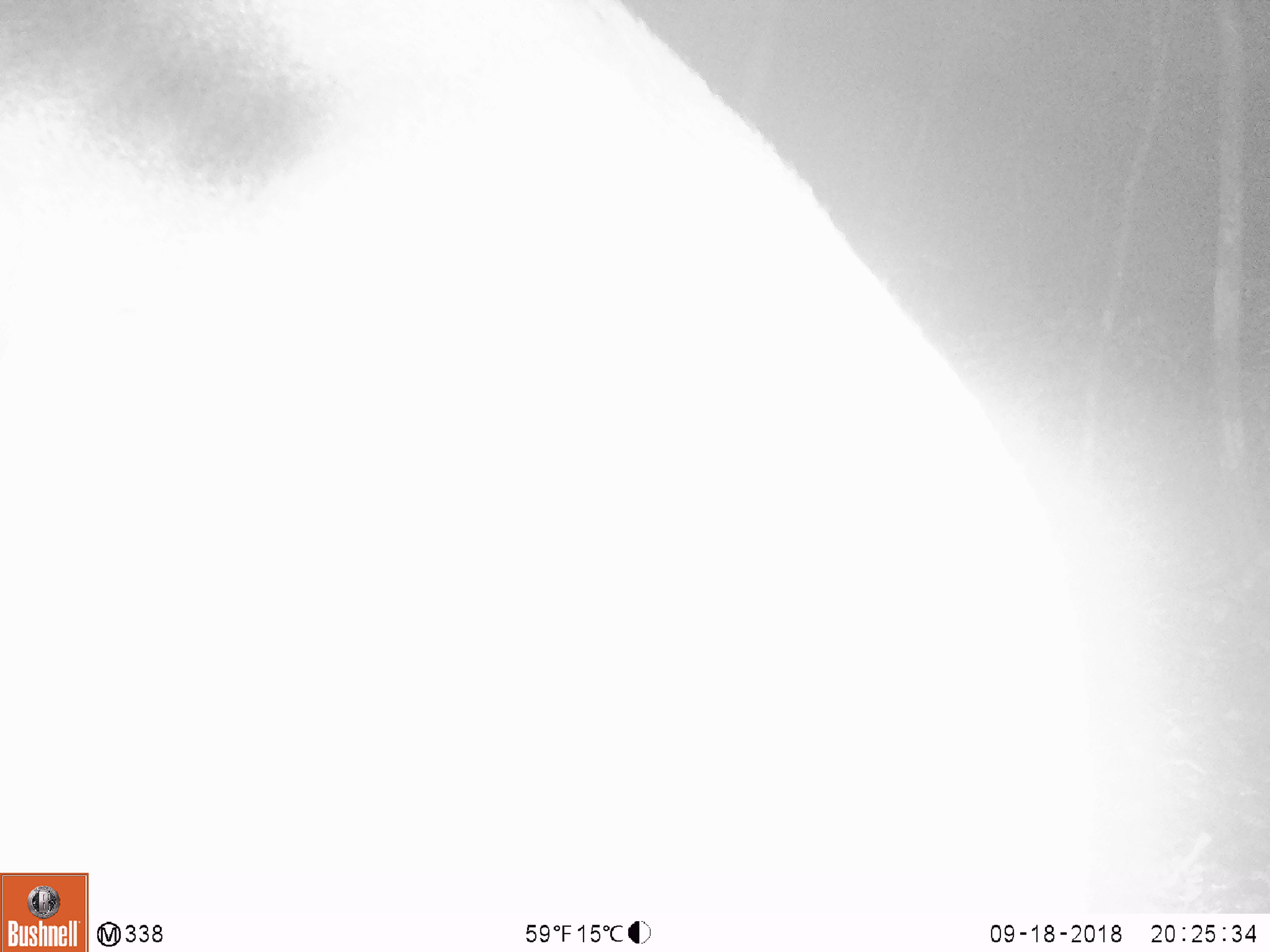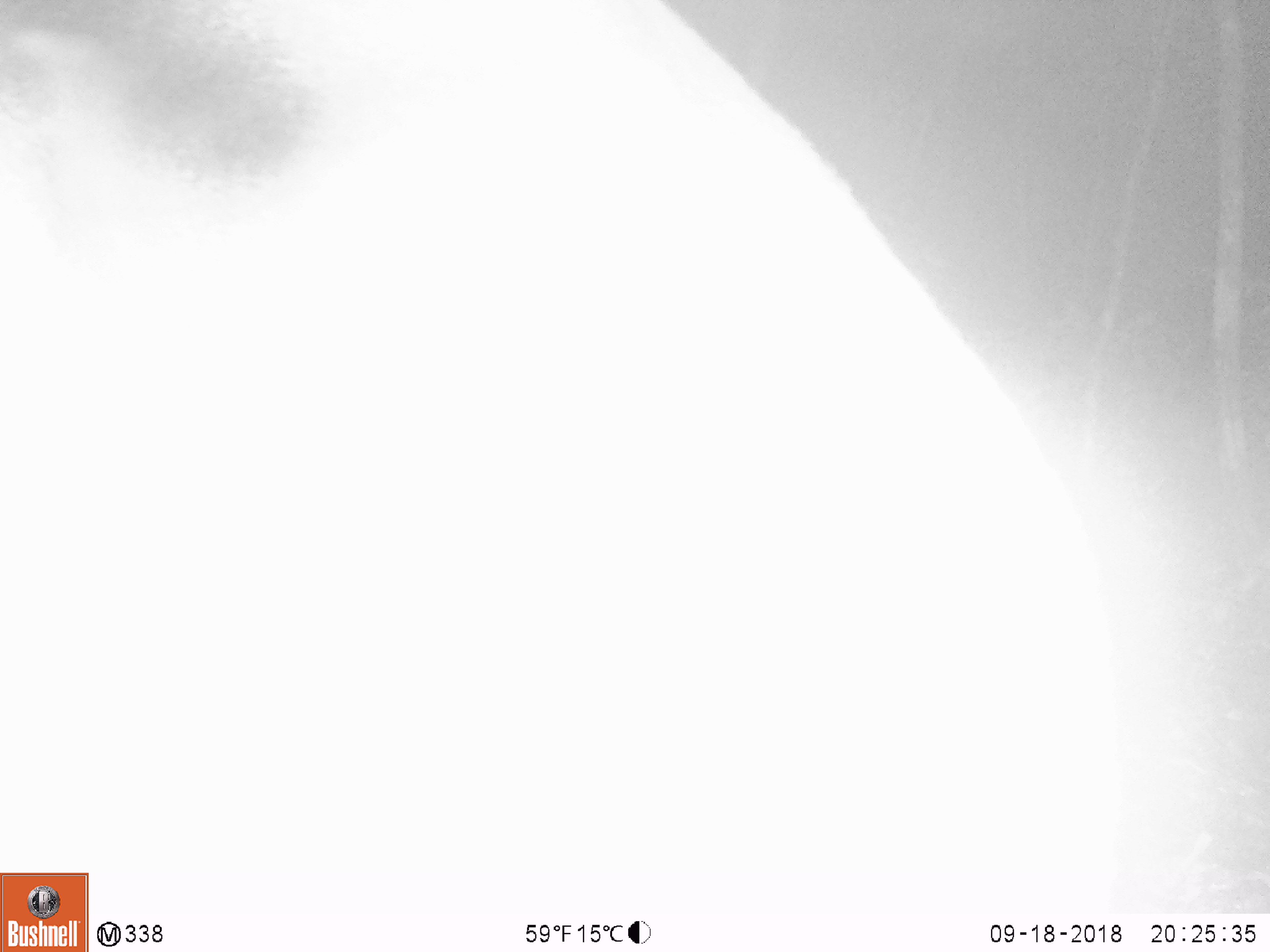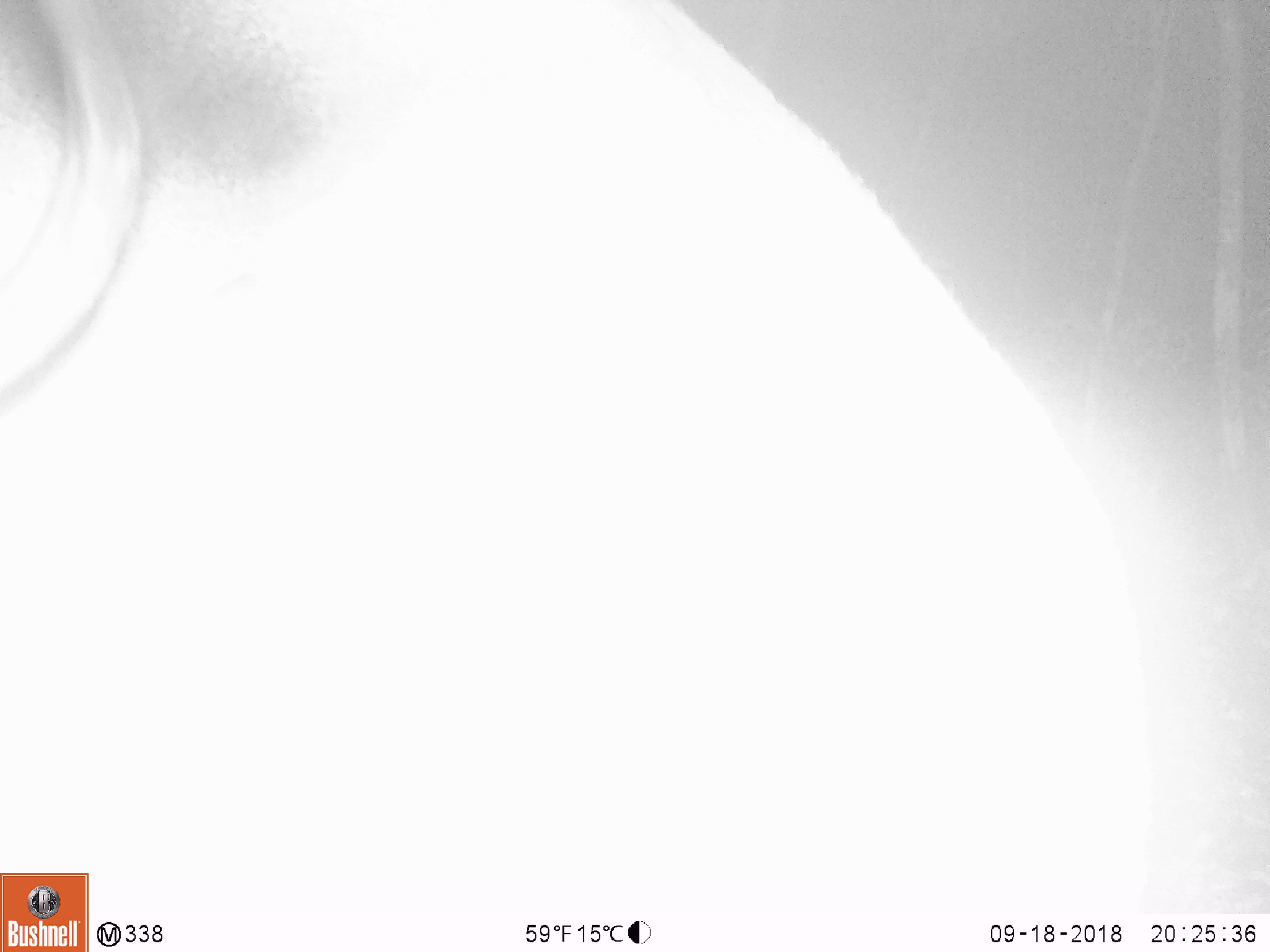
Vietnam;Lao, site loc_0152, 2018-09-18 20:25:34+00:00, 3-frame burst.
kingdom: Animalia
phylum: Chordata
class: Mammalia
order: Artiodactyla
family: Cervidae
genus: Muntiacus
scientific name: Muntiacus vuquangensis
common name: large-antlered muntjac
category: large antlered muntjac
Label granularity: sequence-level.